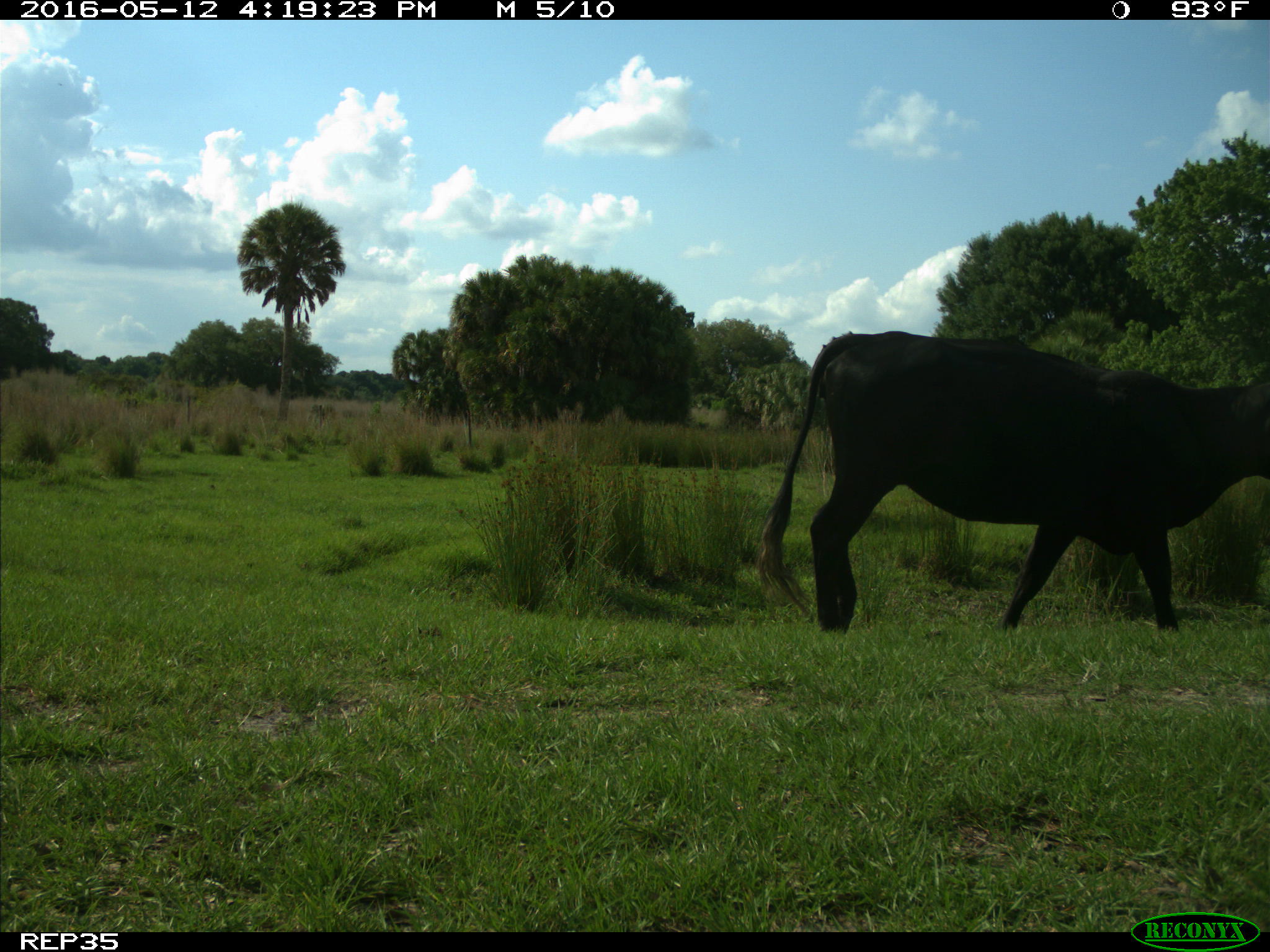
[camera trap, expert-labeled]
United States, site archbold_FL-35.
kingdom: Animalia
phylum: Chordata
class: Mammalia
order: Artiodactyla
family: Bovidae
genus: Bos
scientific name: Bos taurus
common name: domestic cow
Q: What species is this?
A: Bos taurus (domestic cow).